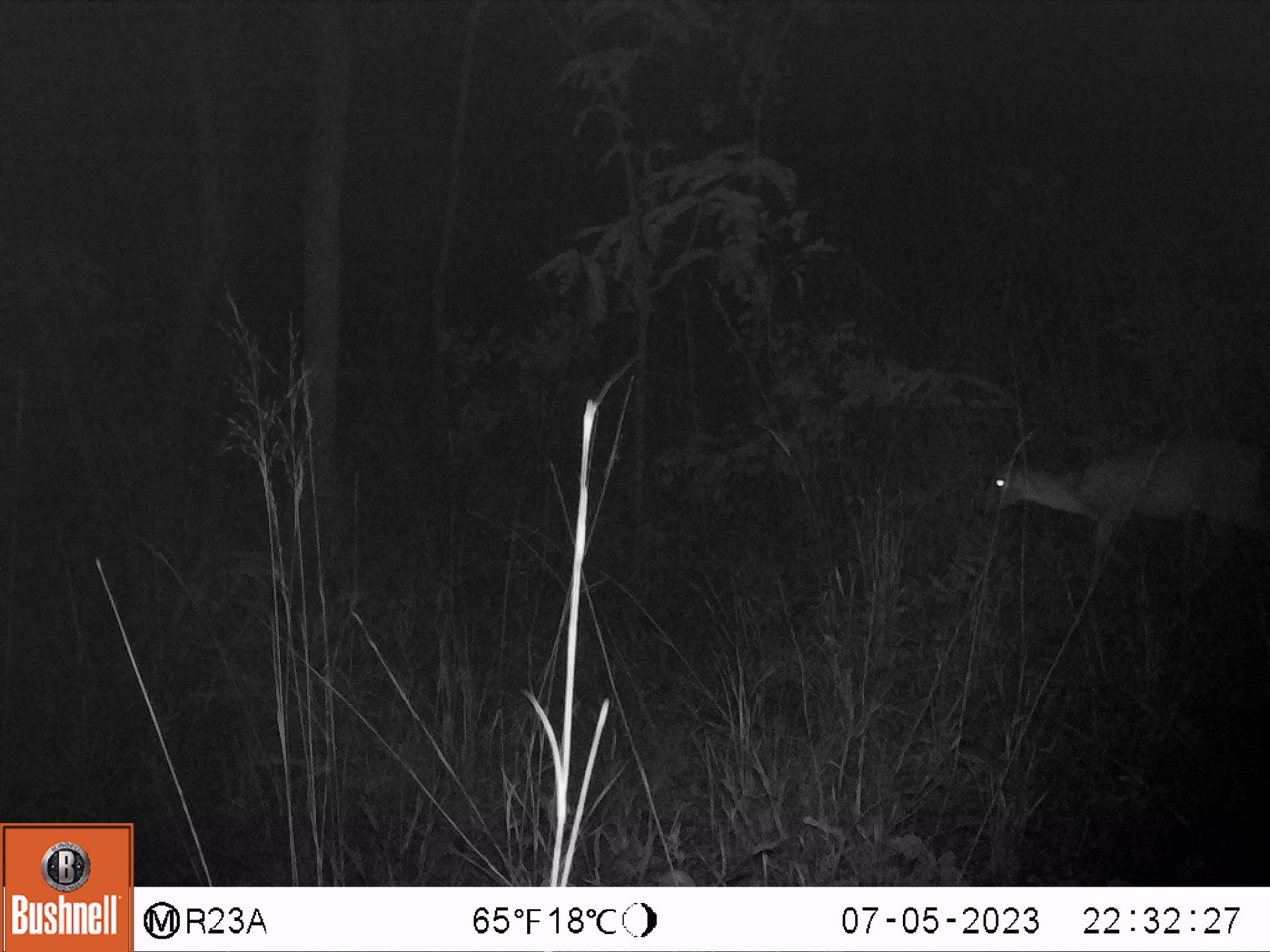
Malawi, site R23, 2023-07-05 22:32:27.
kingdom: Animalia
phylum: Chordata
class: Mammalia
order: Artiodactyla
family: Bovidae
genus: Sylvicapra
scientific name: Sylvicapra grimmia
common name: common duiker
Common duiker (Sylvicapra grimmia), count 1.